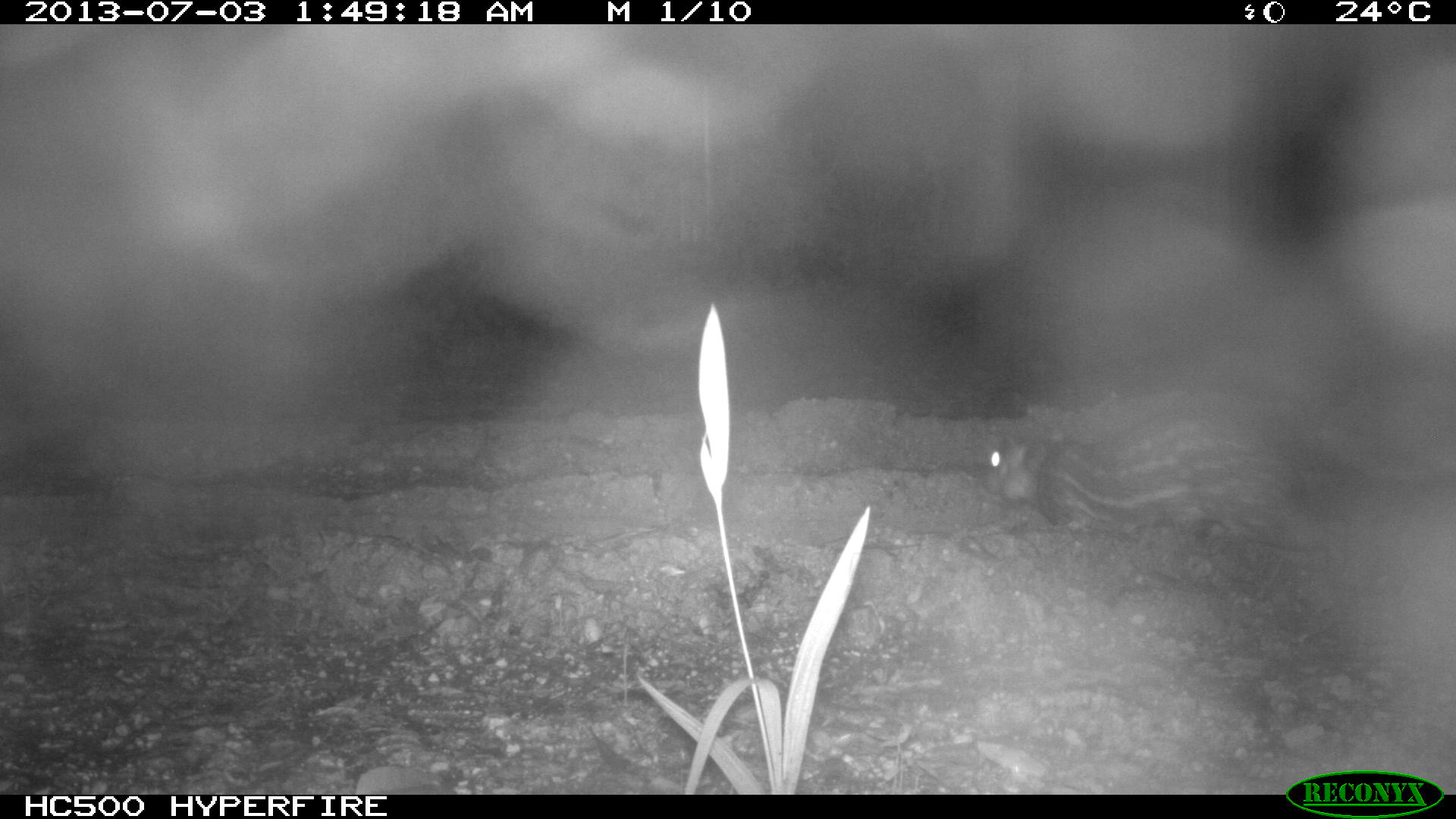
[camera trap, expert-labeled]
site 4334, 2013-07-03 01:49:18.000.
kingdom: Animalia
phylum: Chordata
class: Mammalia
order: Rodentia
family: Cuniculidae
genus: Cuniculus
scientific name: Cuniculus paca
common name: lowland paca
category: agouti paca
Agouti paca (lowland paca) (Cuniculus paca), count 1.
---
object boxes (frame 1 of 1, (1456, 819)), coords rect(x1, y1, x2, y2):
agouti paca: rect(978, 405, 1326, 555)